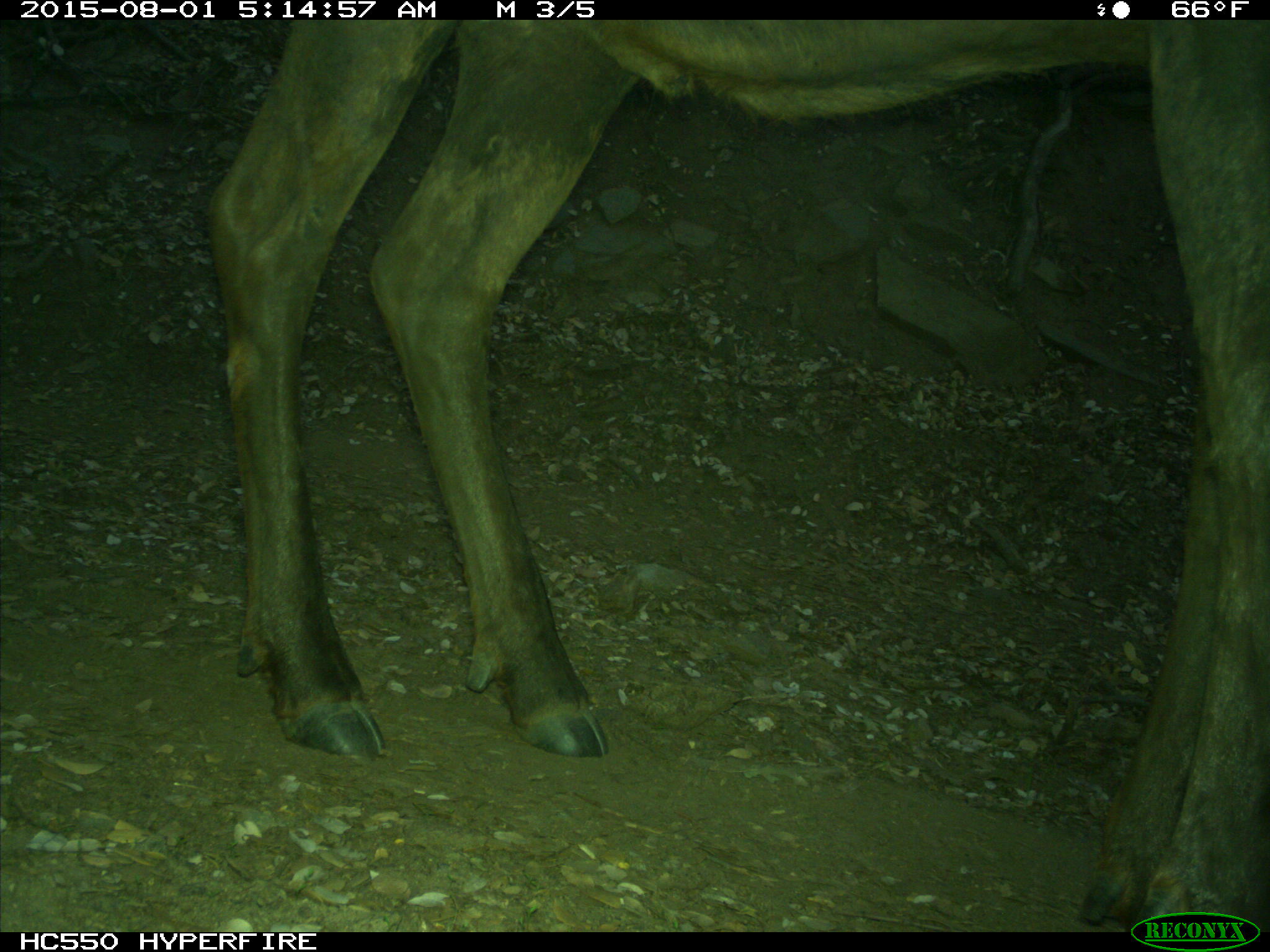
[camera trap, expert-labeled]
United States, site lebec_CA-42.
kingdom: Animalia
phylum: Chordata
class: Mammalia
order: Artiodactyla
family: Cervidae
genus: Cervus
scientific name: Cervus canadensis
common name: elk